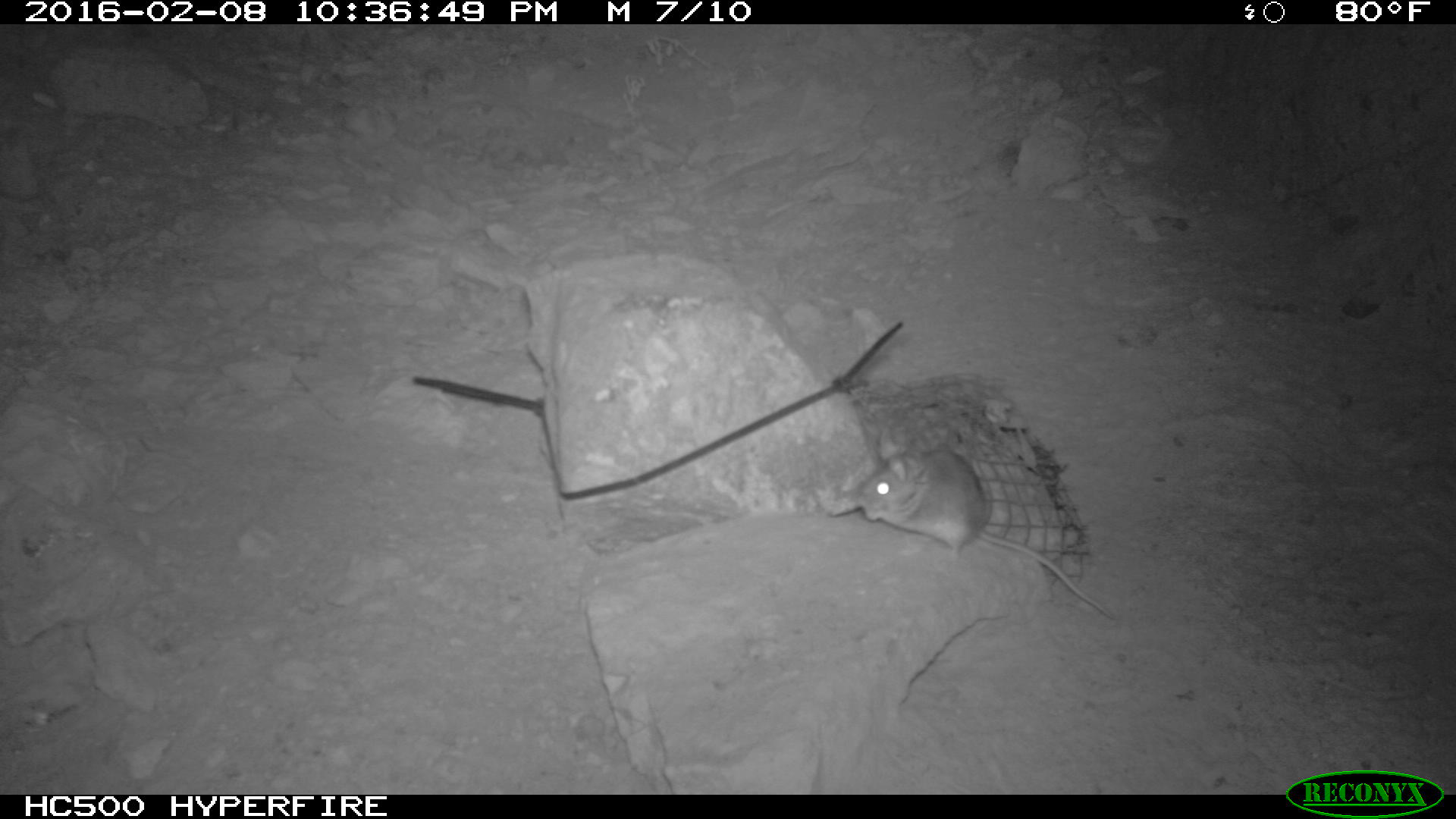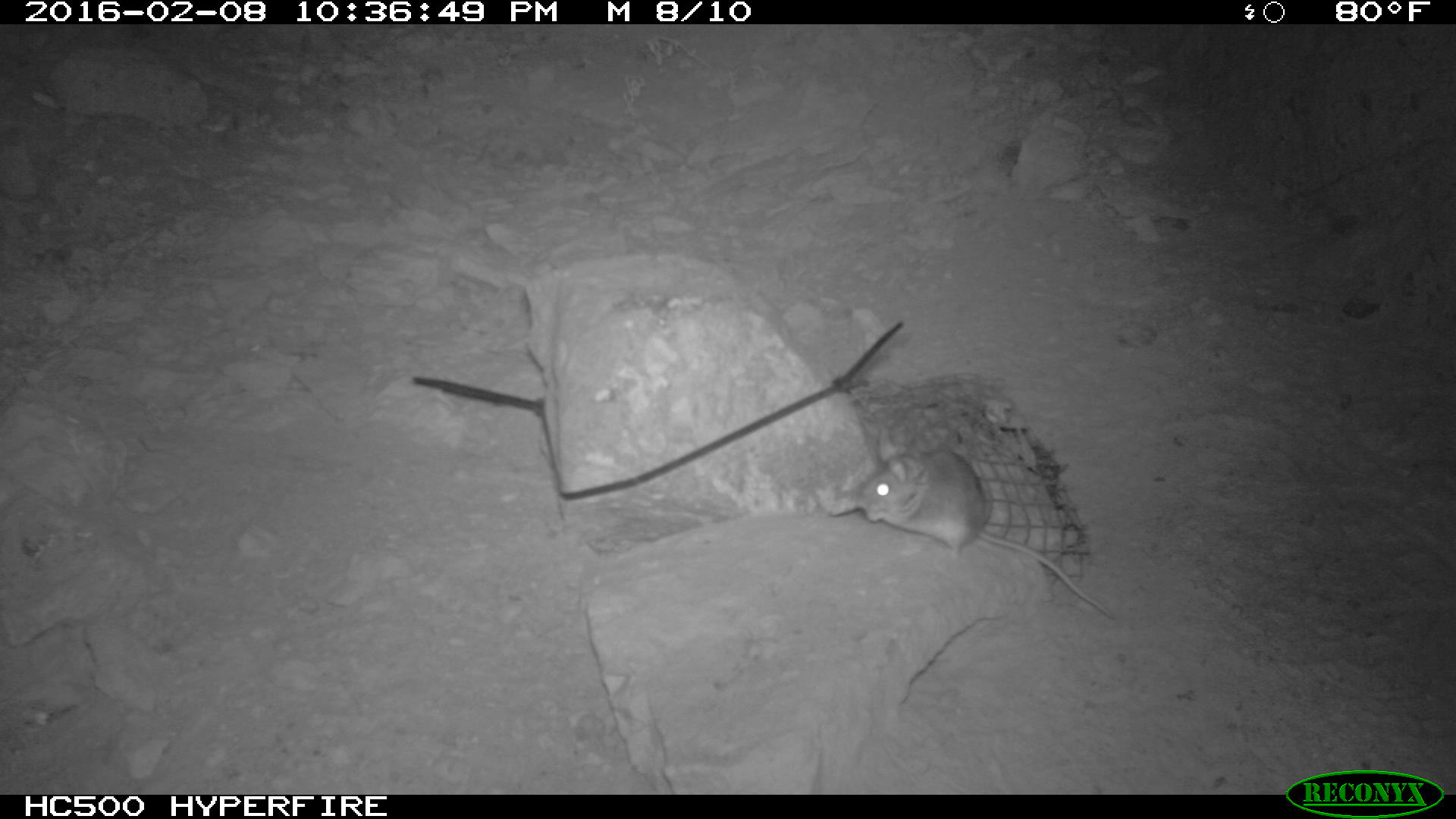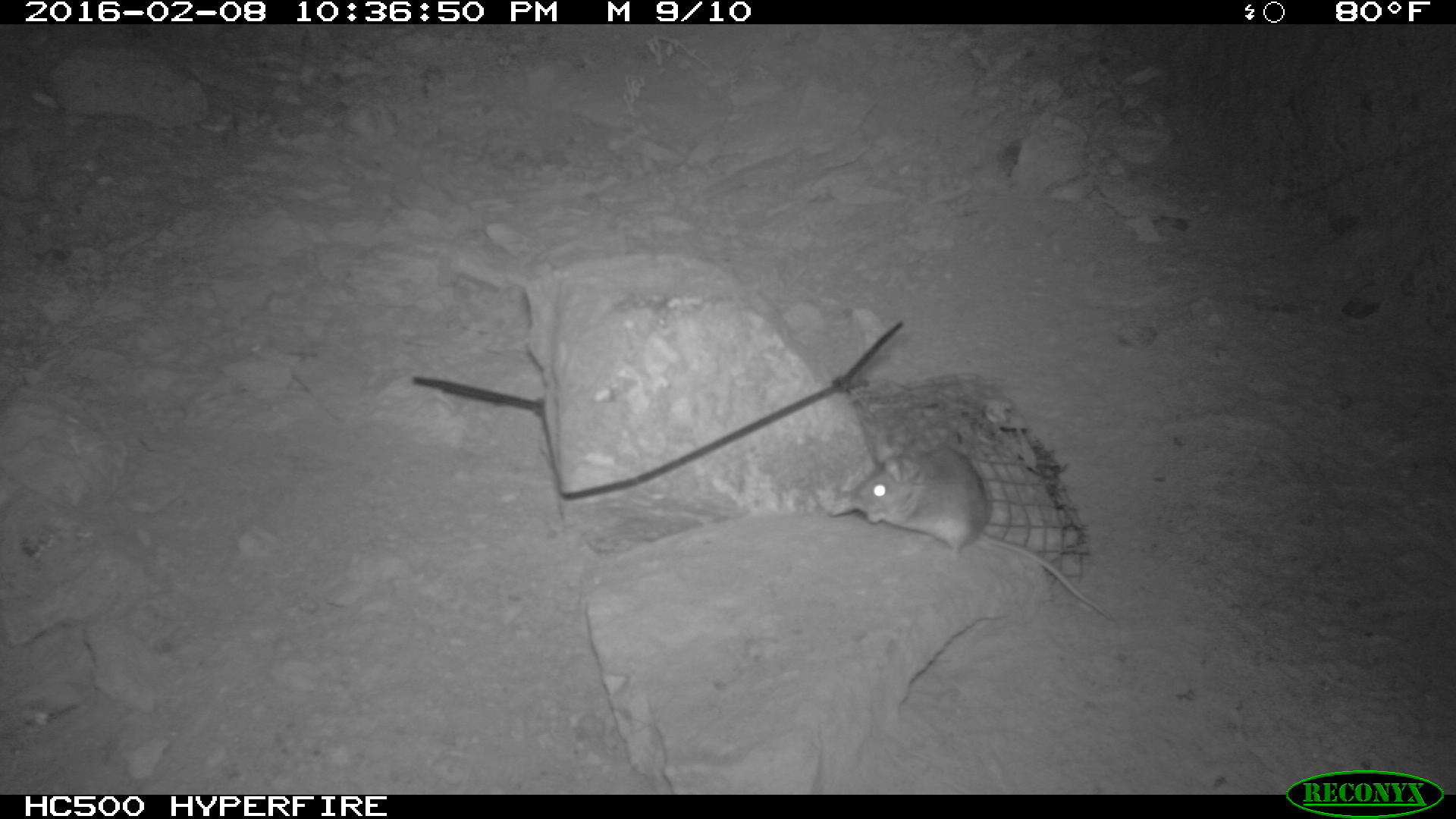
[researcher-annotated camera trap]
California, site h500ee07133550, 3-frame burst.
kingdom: Animalia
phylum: Chordata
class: Mammalia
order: Rodentia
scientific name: Rodentia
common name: rodent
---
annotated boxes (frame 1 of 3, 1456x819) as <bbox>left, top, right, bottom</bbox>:
rodent: <bbox>849, 447, 1117, 624</bbox>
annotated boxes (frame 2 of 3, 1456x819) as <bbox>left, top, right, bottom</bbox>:
rodent: <bbox>858, 428, 1115, 619</bbox>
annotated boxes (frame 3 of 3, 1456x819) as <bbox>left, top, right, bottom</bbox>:
rodent: <bbox>846, 444, 1117, 624</bbox>